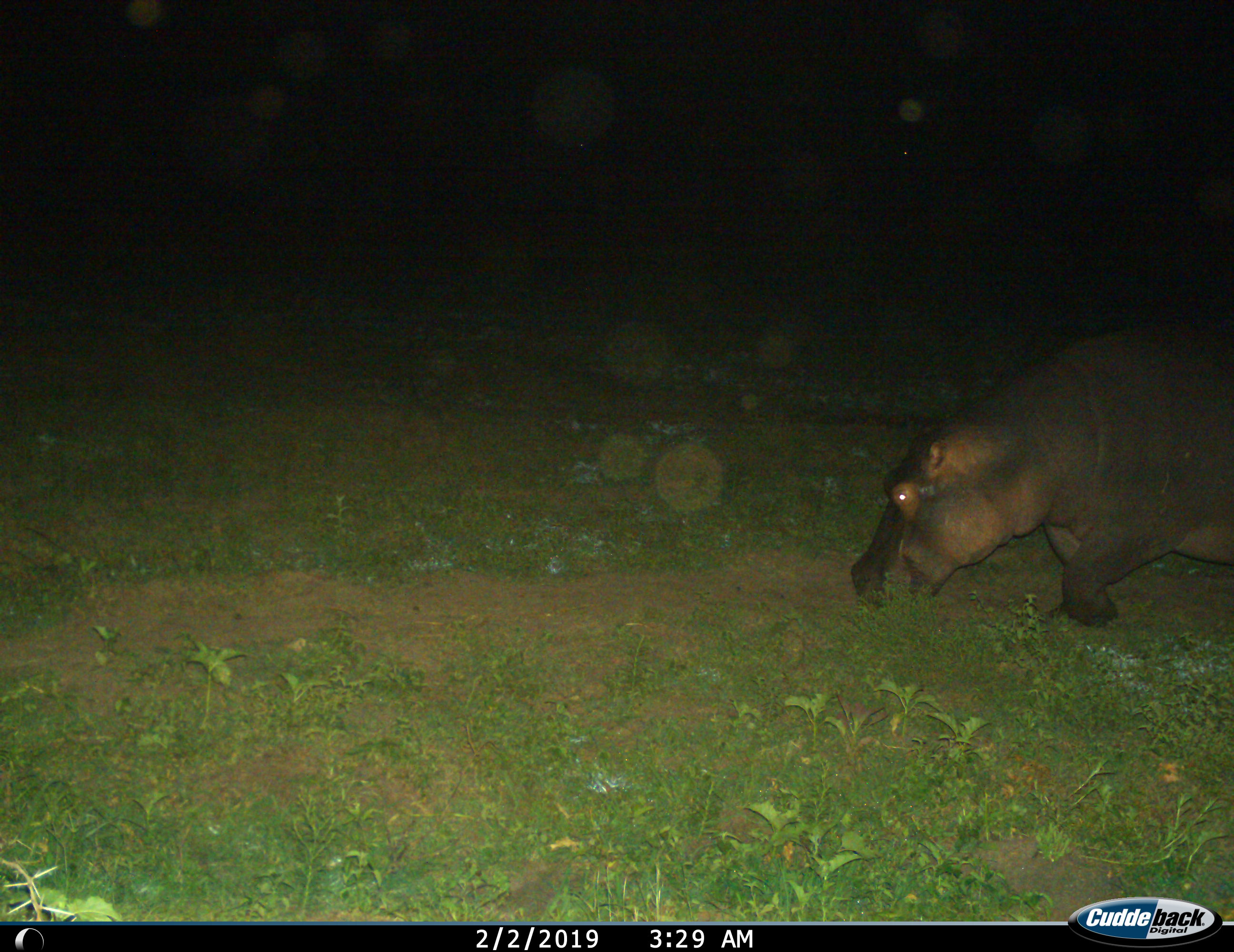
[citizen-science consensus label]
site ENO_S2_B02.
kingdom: Animalia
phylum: Chordata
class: Mammalia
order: Artiodactyla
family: Hippopotamidae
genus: Hippopotamus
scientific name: Hippopotamus amphibius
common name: hippopotamus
Hippopotamus (Hippopotamus amphibius), count 1. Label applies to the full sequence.